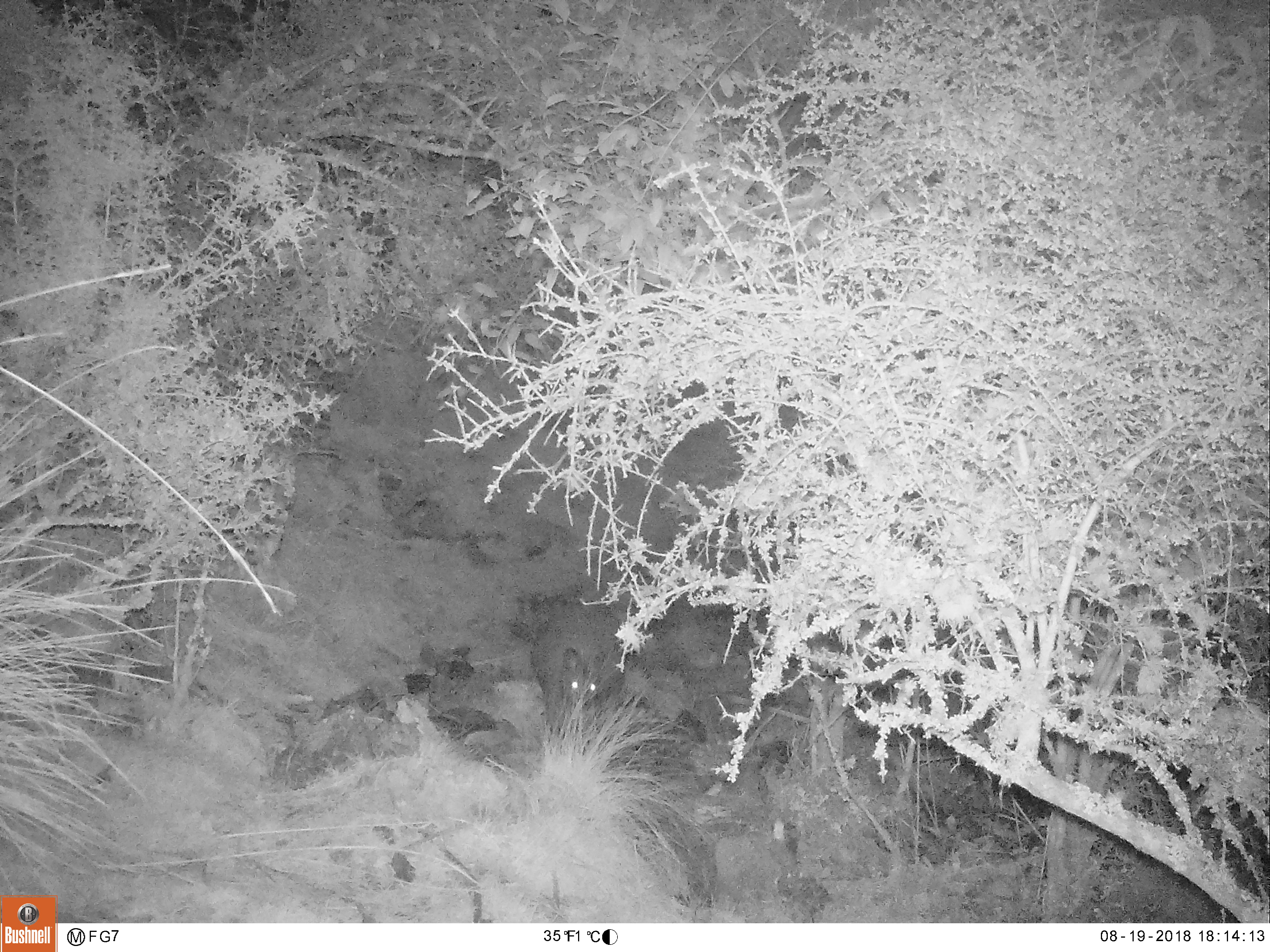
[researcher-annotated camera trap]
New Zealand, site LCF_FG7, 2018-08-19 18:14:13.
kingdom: Animalia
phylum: Chordata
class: Mammalia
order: Diprotodontia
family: Macropodidae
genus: Notamacropus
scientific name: Notamacropus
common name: wallaby